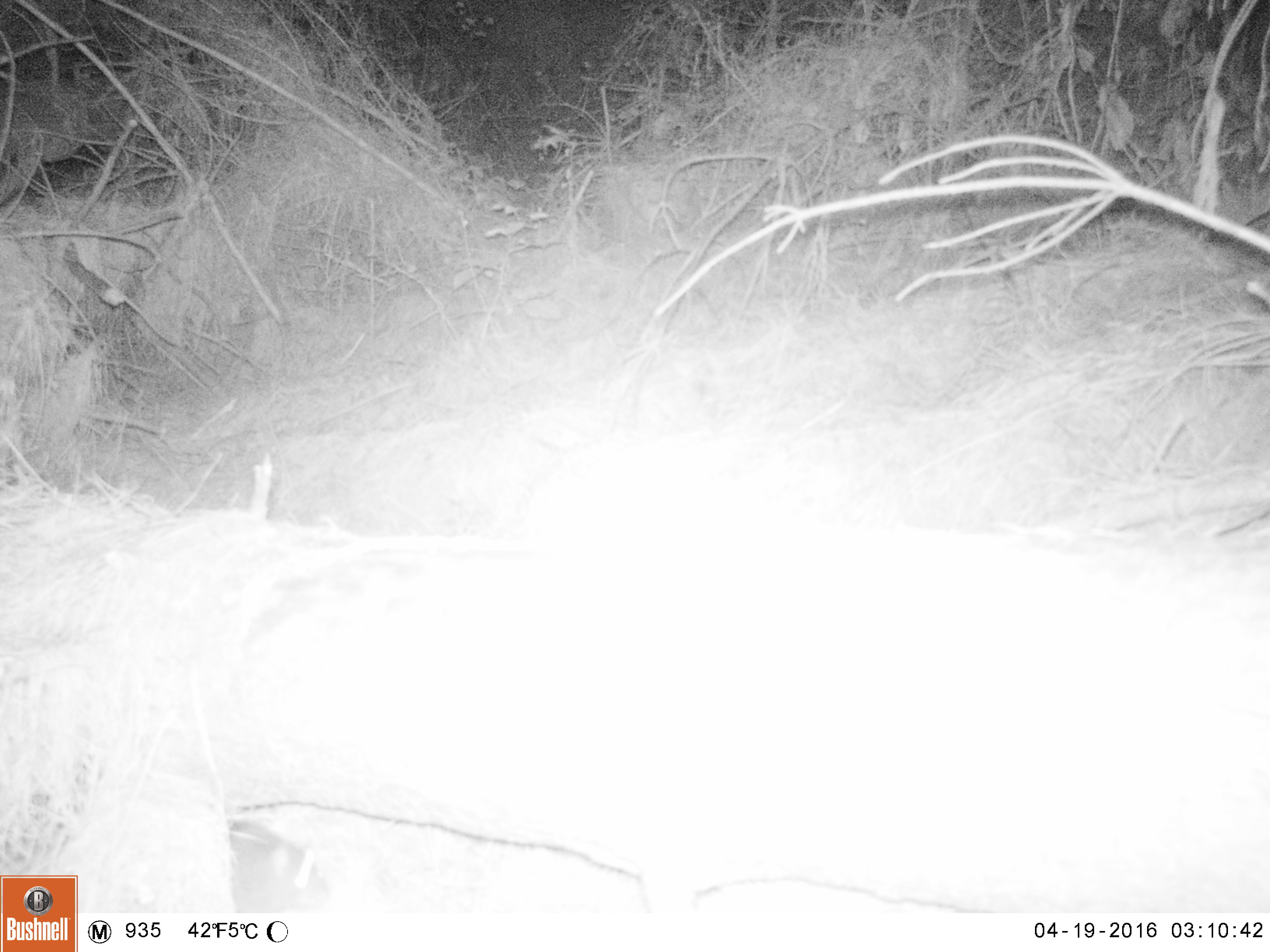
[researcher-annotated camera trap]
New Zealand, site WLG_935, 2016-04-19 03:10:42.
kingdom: Animalia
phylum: Chordata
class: Mammalia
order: Rodentia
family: Muridae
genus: Rattus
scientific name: Rattus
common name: rat